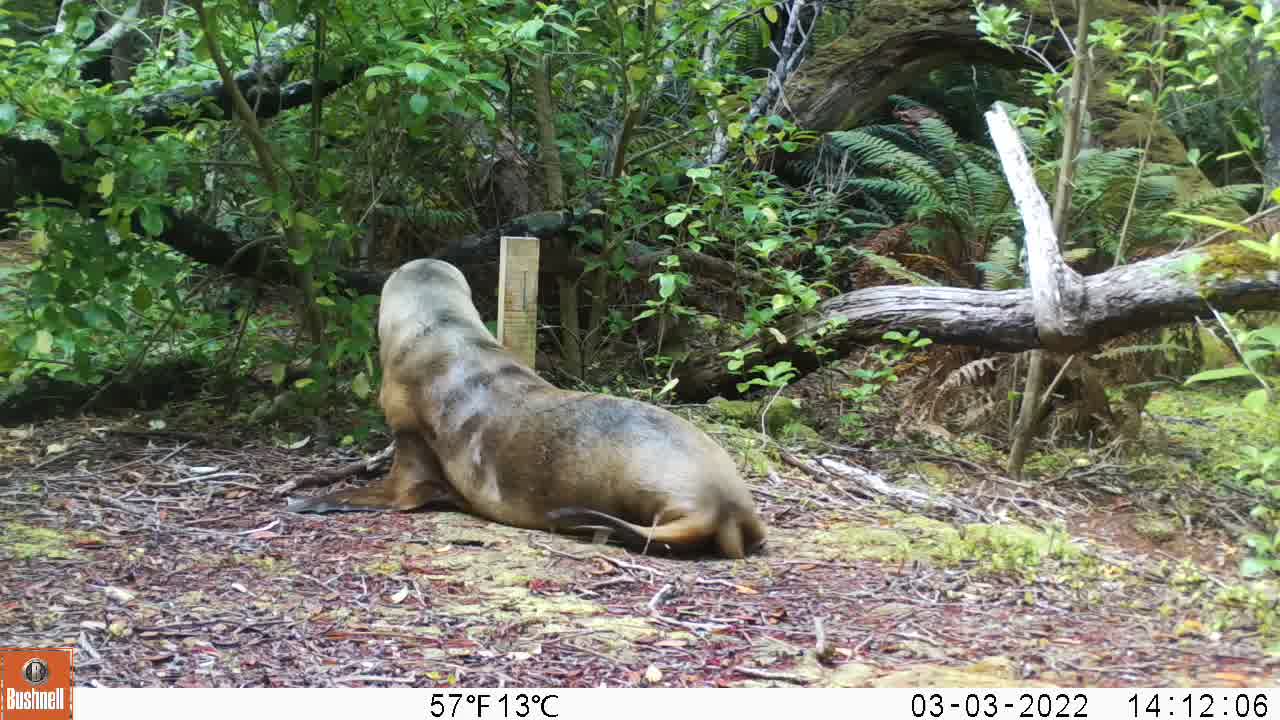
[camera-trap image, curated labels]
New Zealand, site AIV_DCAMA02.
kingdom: Animalia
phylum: Chordata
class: Mammalia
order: Carnivora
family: Otariidae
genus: Phocarctos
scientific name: Phocarctos hookeri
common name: new zealand sea lion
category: sealion